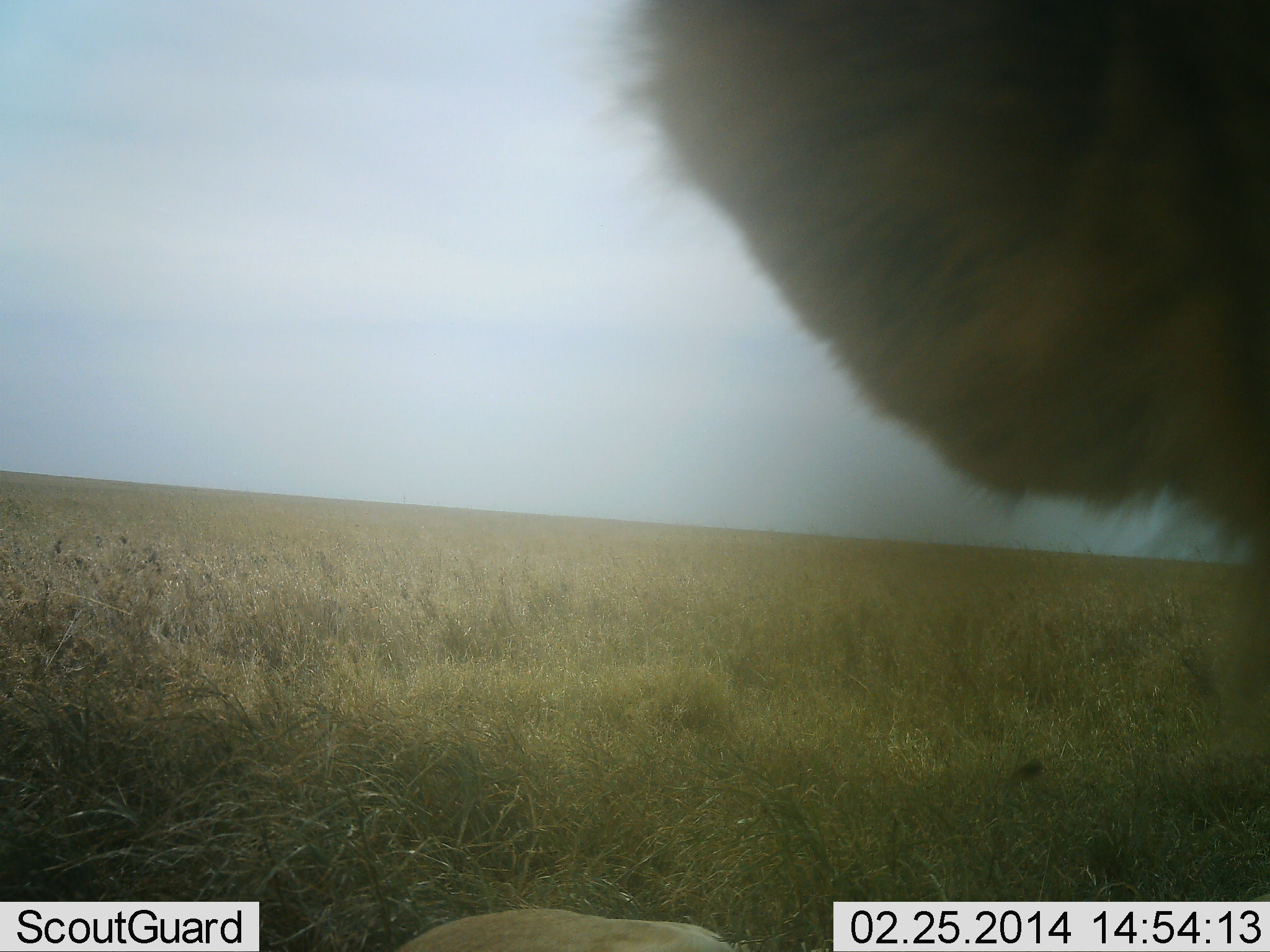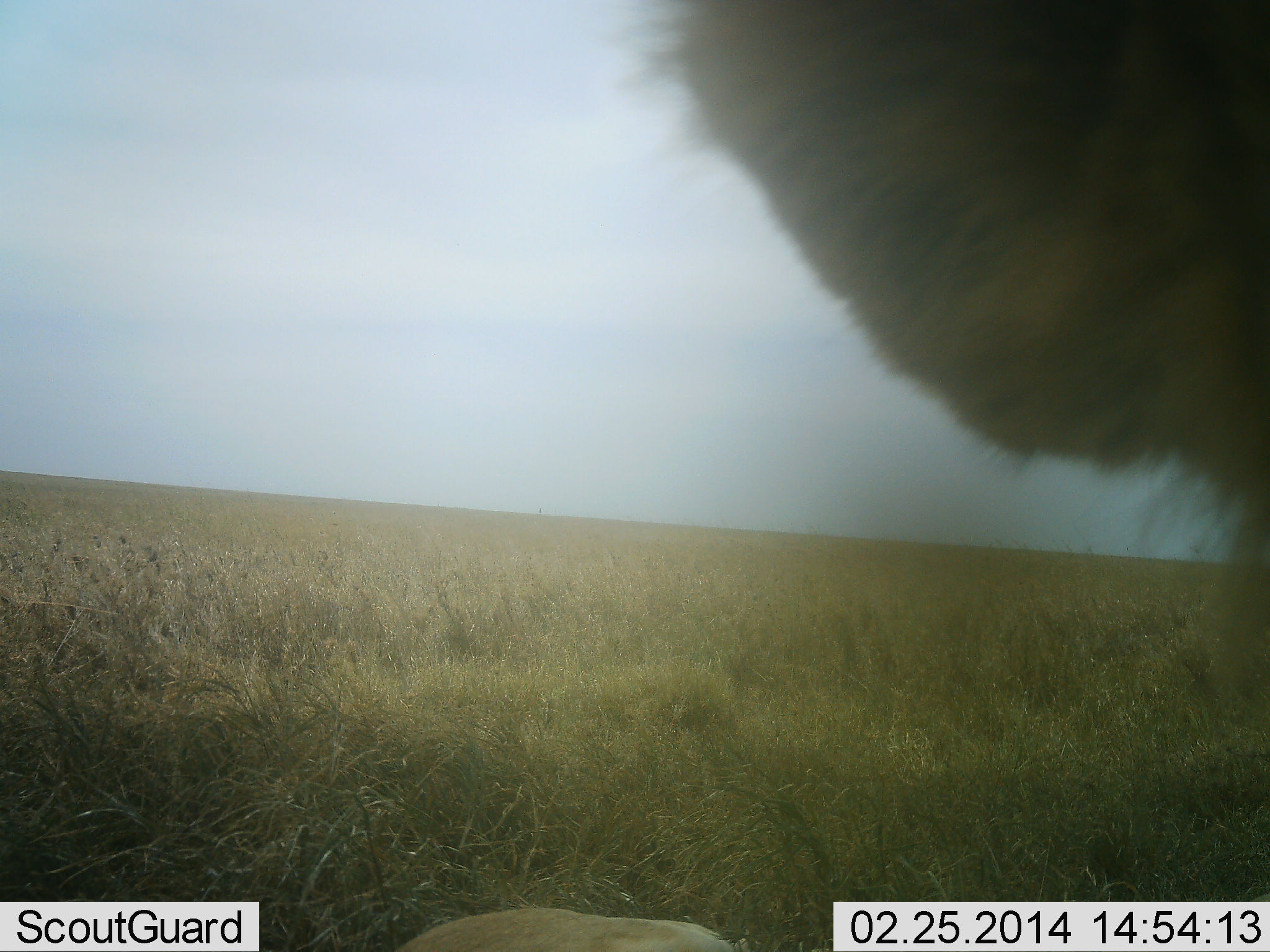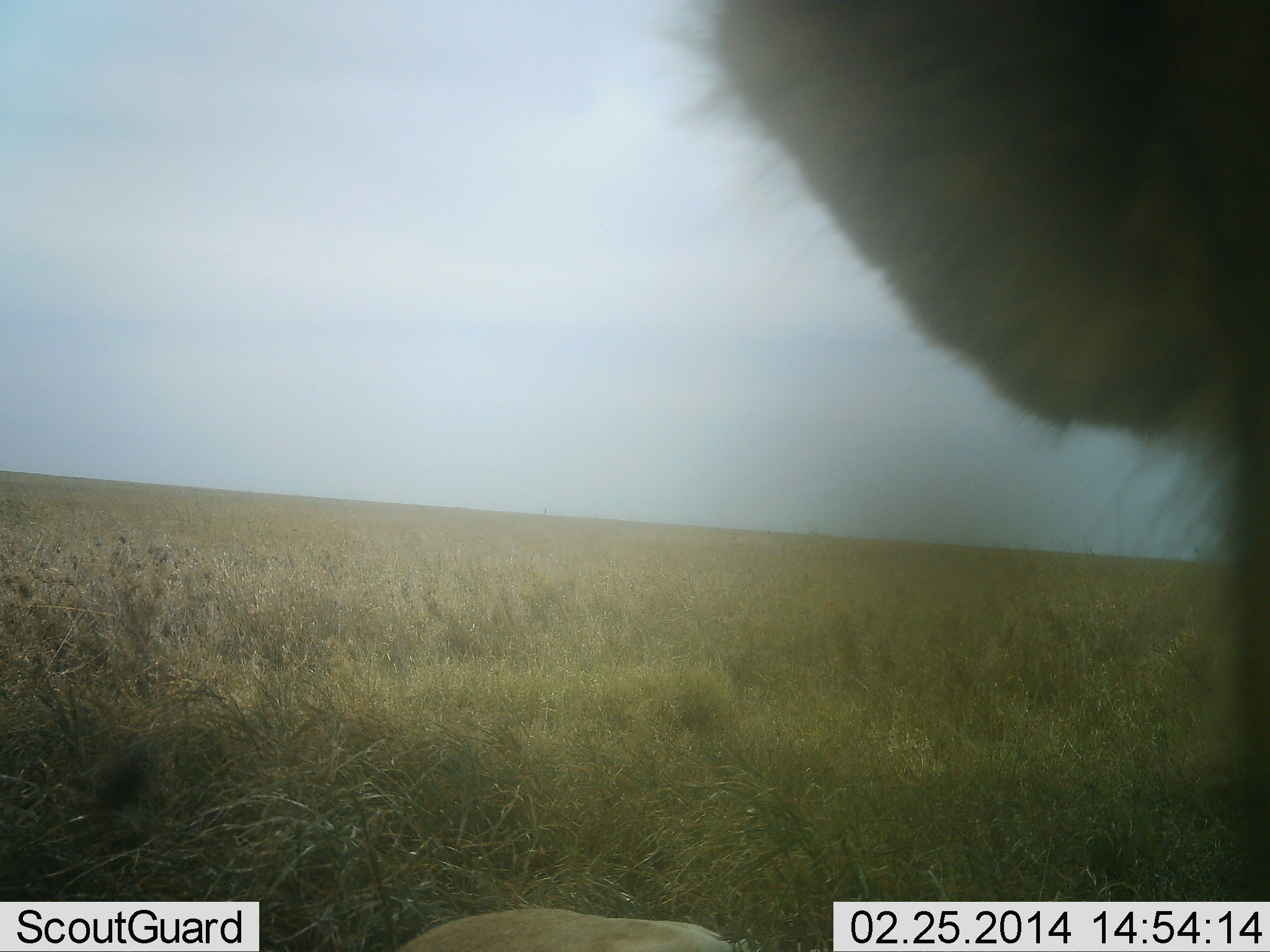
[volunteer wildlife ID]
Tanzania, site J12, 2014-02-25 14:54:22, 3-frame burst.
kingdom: Animalia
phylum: Chordata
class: Mammalia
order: Carnivora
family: Felidae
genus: Panthera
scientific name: Panthera leo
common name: lion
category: lionfemale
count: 1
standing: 33%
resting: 56%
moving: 11%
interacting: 0%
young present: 0%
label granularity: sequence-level